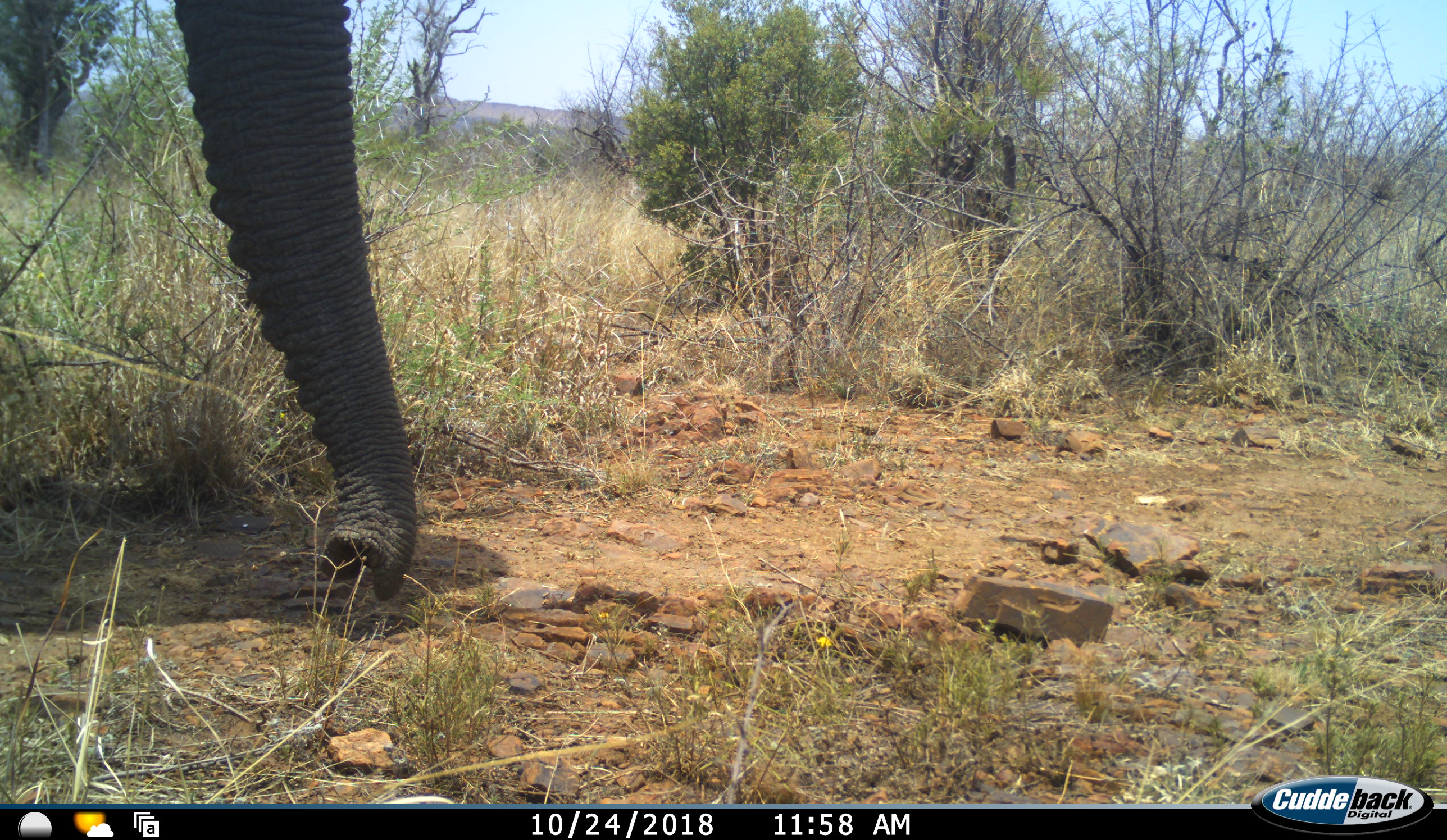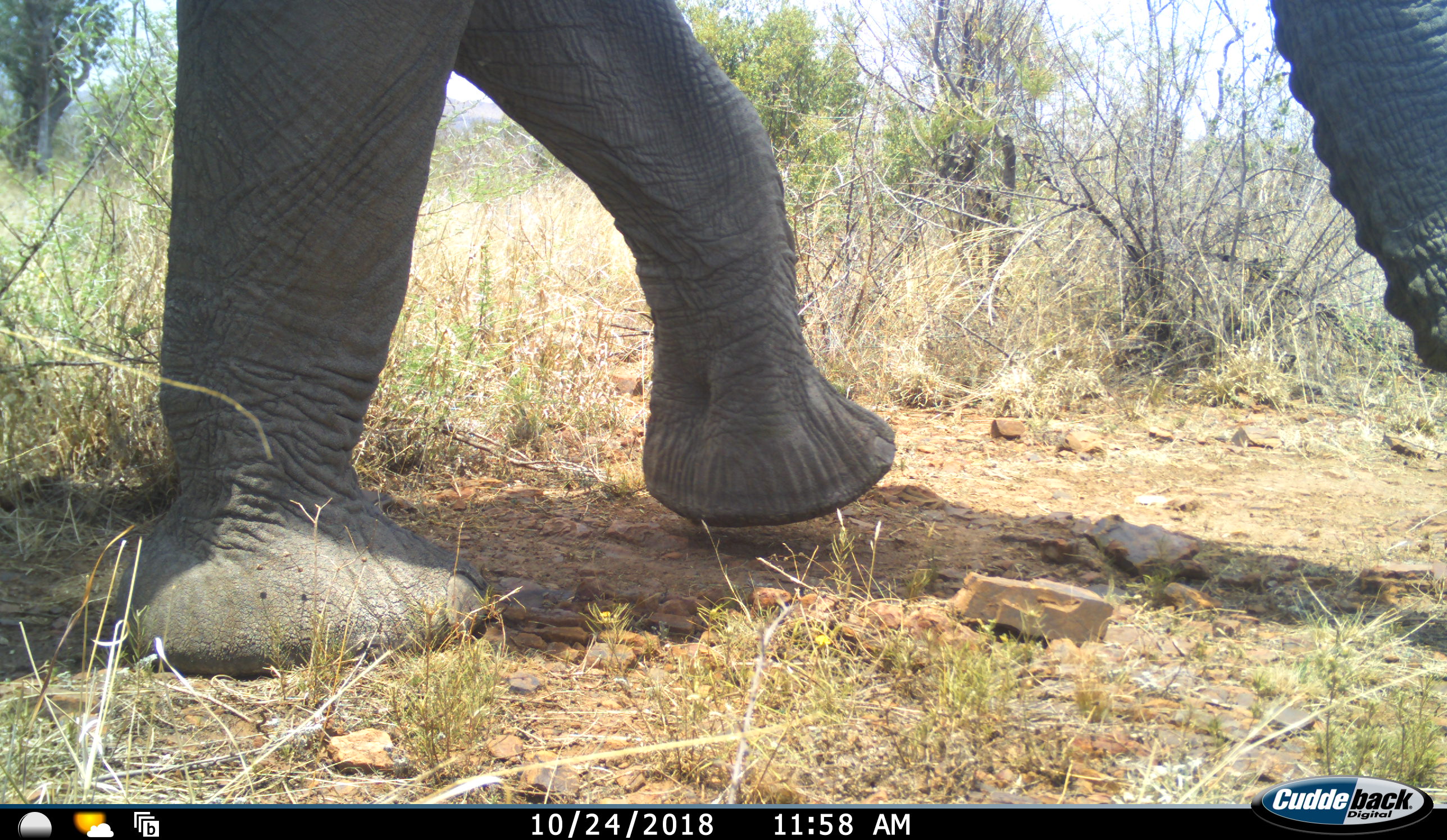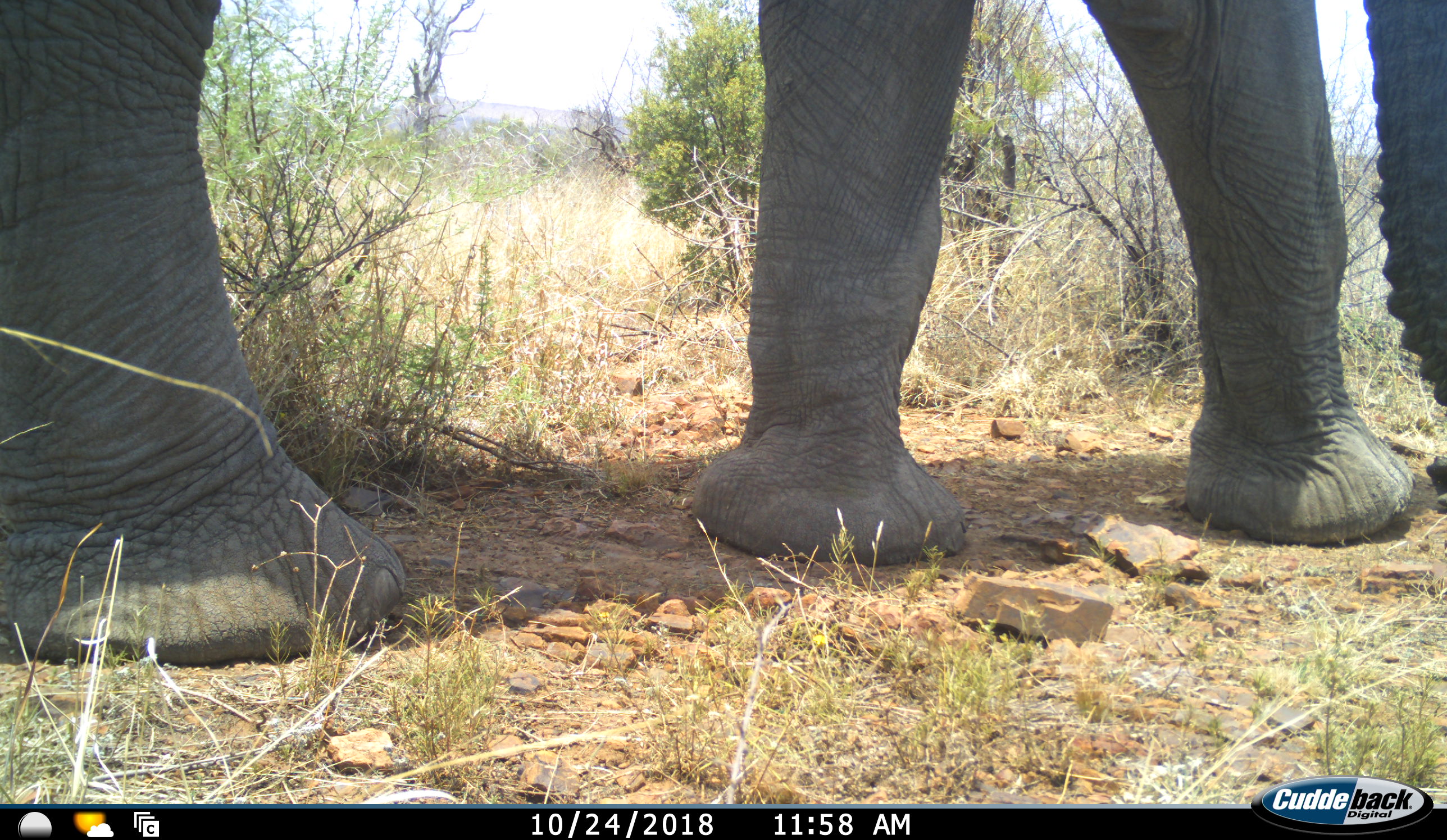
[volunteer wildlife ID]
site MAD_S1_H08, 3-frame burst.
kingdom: Animalia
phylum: Chordata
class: Mammalia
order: Proboscidea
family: Elephantidae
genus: Loxodonta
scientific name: Loxodonta africana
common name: african bush elephant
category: elephant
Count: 1.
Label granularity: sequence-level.